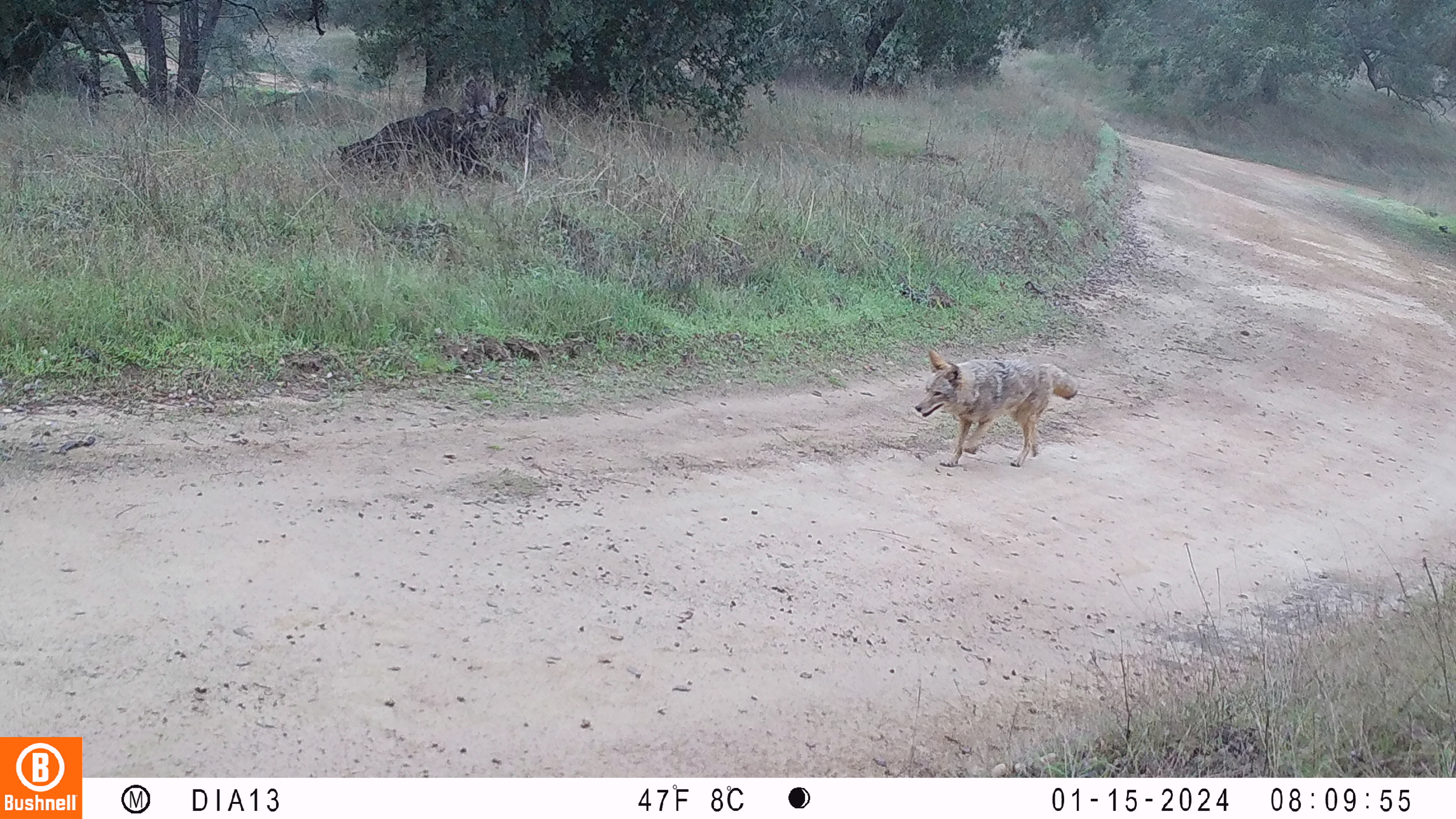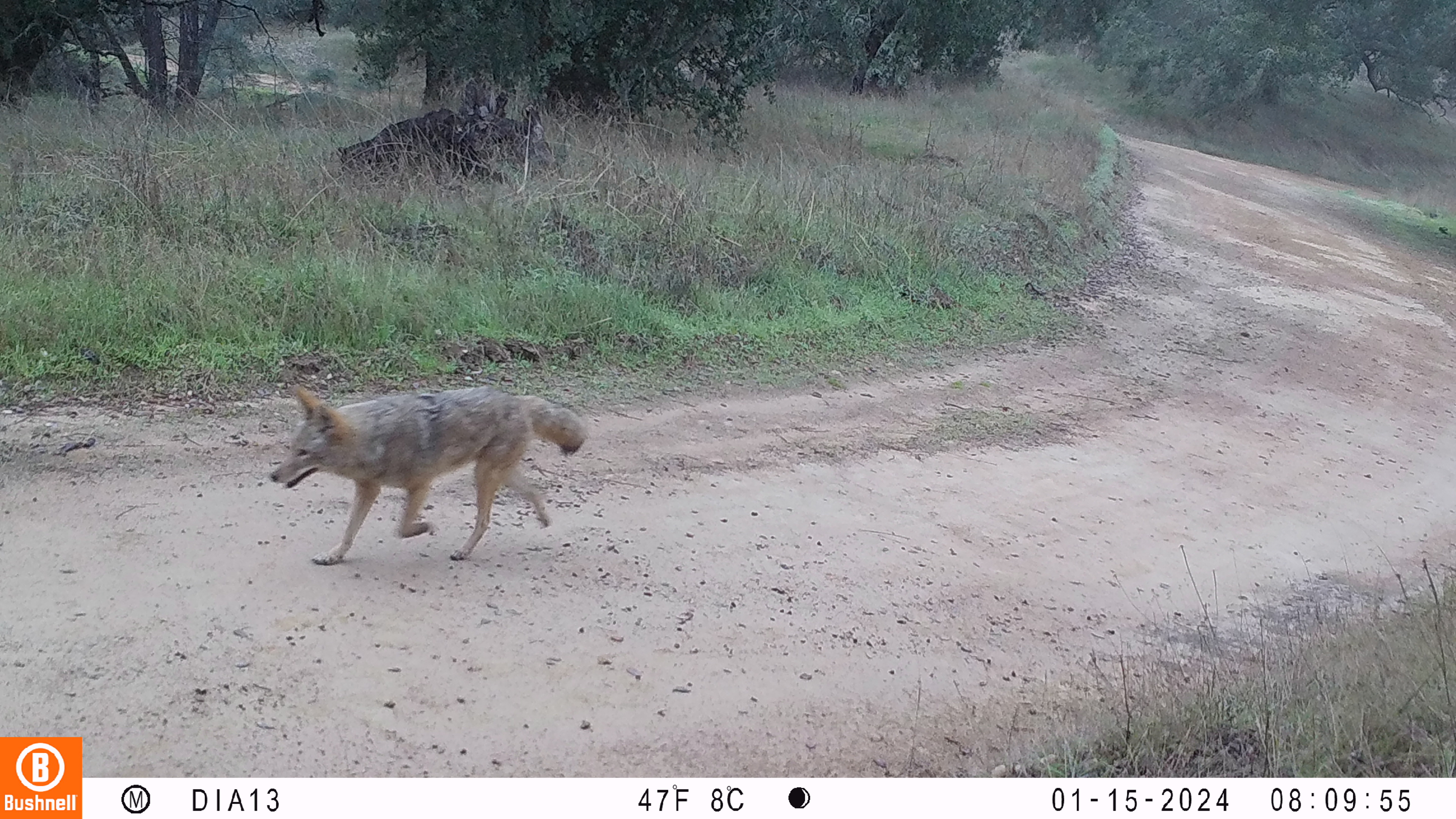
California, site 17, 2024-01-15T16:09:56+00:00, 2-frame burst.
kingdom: Animalia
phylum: Chordata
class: Mammalia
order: Carnivora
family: Canidae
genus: Canis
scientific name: Canis latrans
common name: coyote